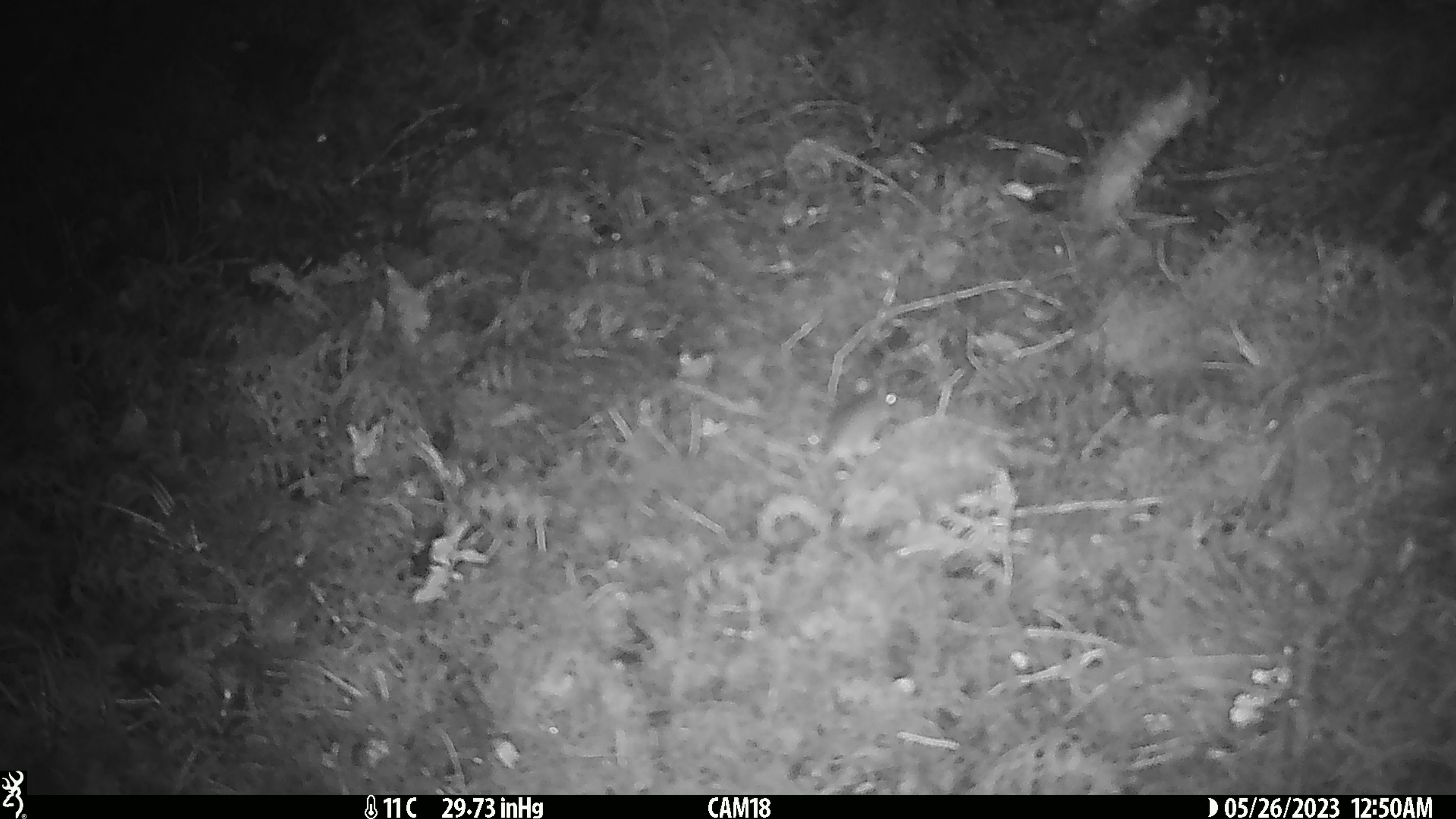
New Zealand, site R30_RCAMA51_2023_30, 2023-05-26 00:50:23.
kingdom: Animalia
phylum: Chordata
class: Mammalia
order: Rodentia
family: Muridae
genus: Mus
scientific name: Mus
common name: mouse